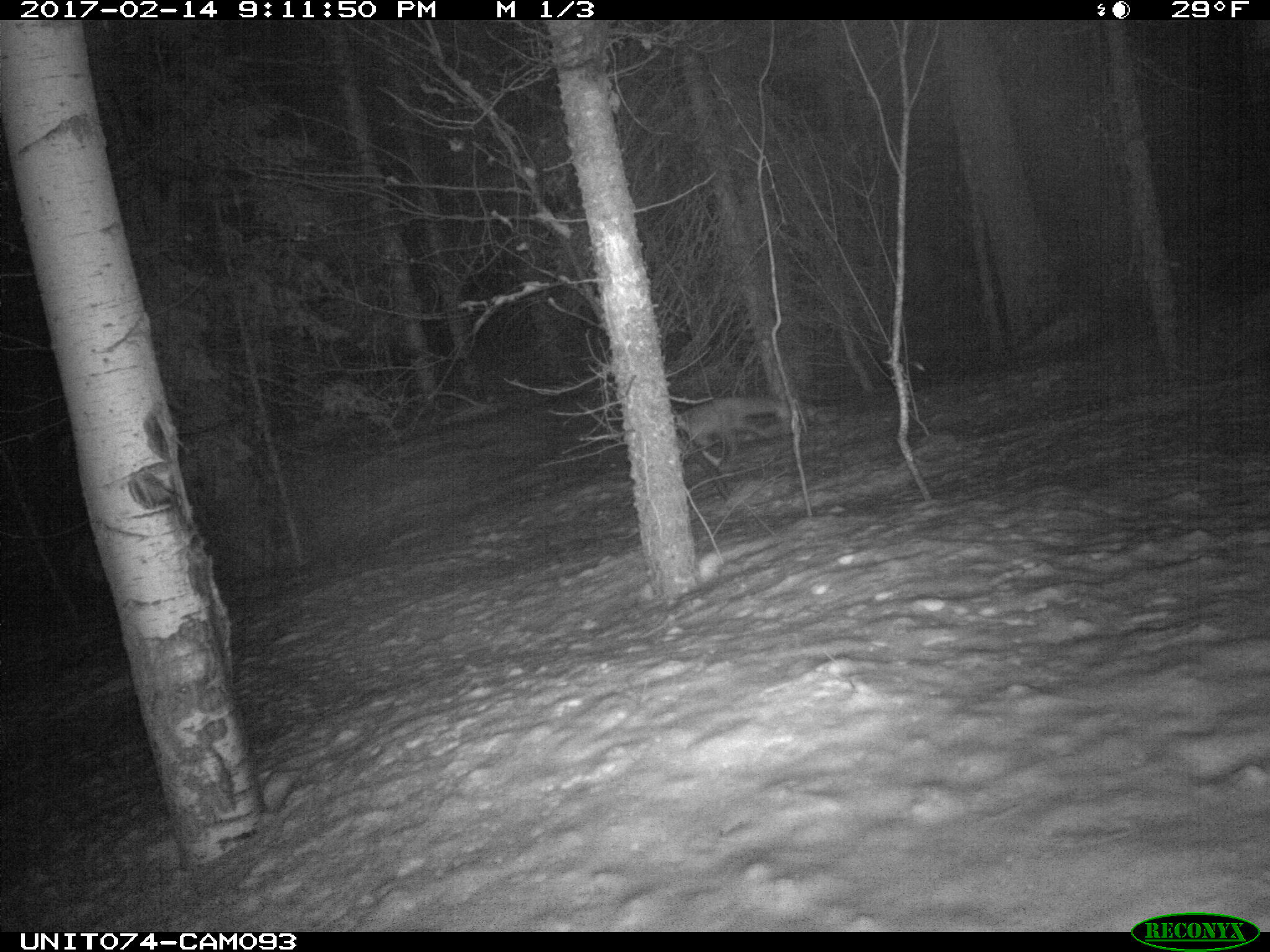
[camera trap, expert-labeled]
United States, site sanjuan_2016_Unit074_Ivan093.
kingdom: Animalia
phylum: Chordata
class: Mammalia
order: Carnivora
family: Canidae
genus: Vulpes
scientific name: Vulpes vulpes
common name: red fox